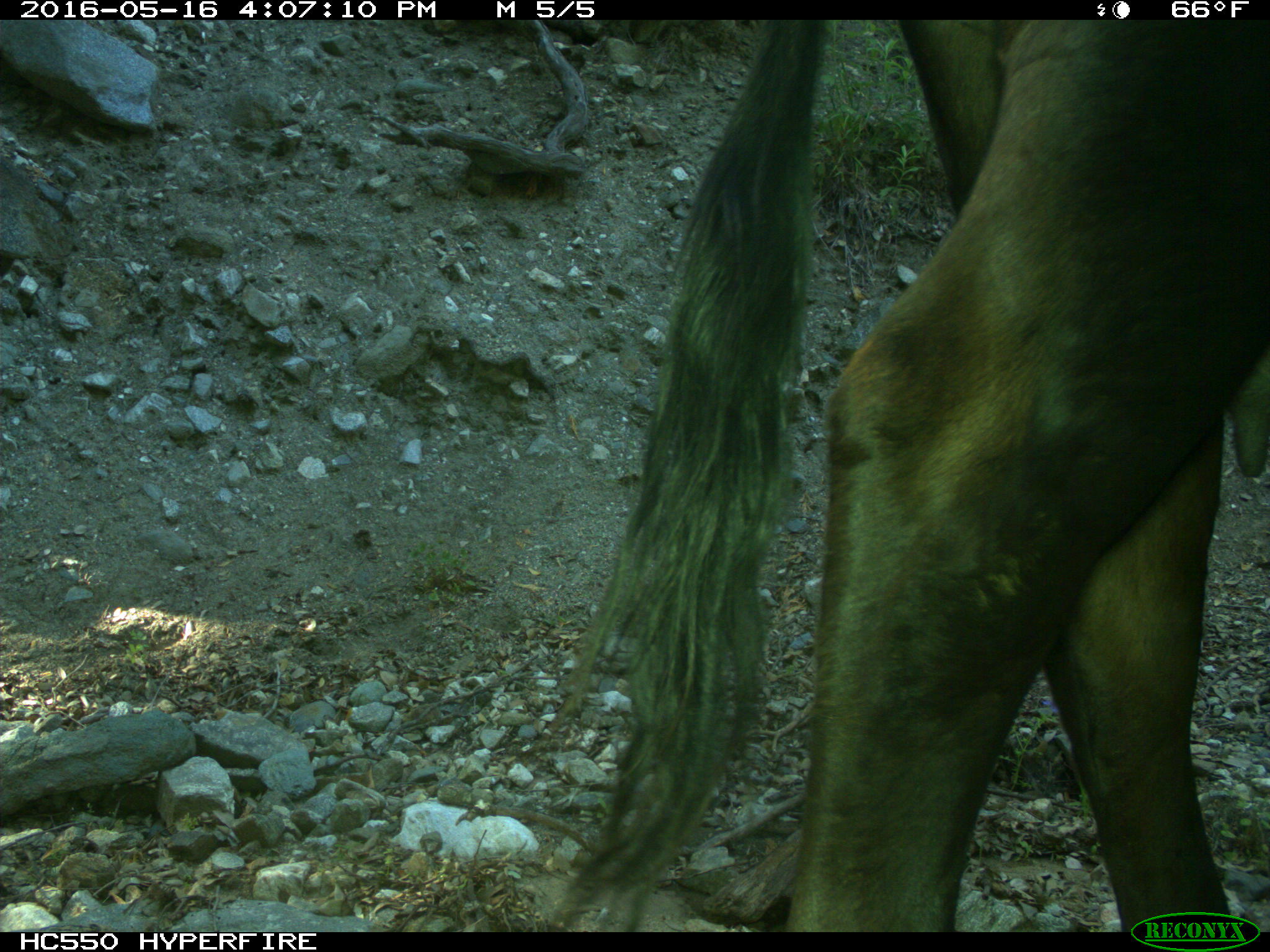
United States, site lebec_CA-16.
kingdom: Animalia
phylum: Chordata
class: Mammalia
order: Artiodactyla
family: Bovidae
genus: Bos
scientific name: Bos taurus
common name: domestic cow